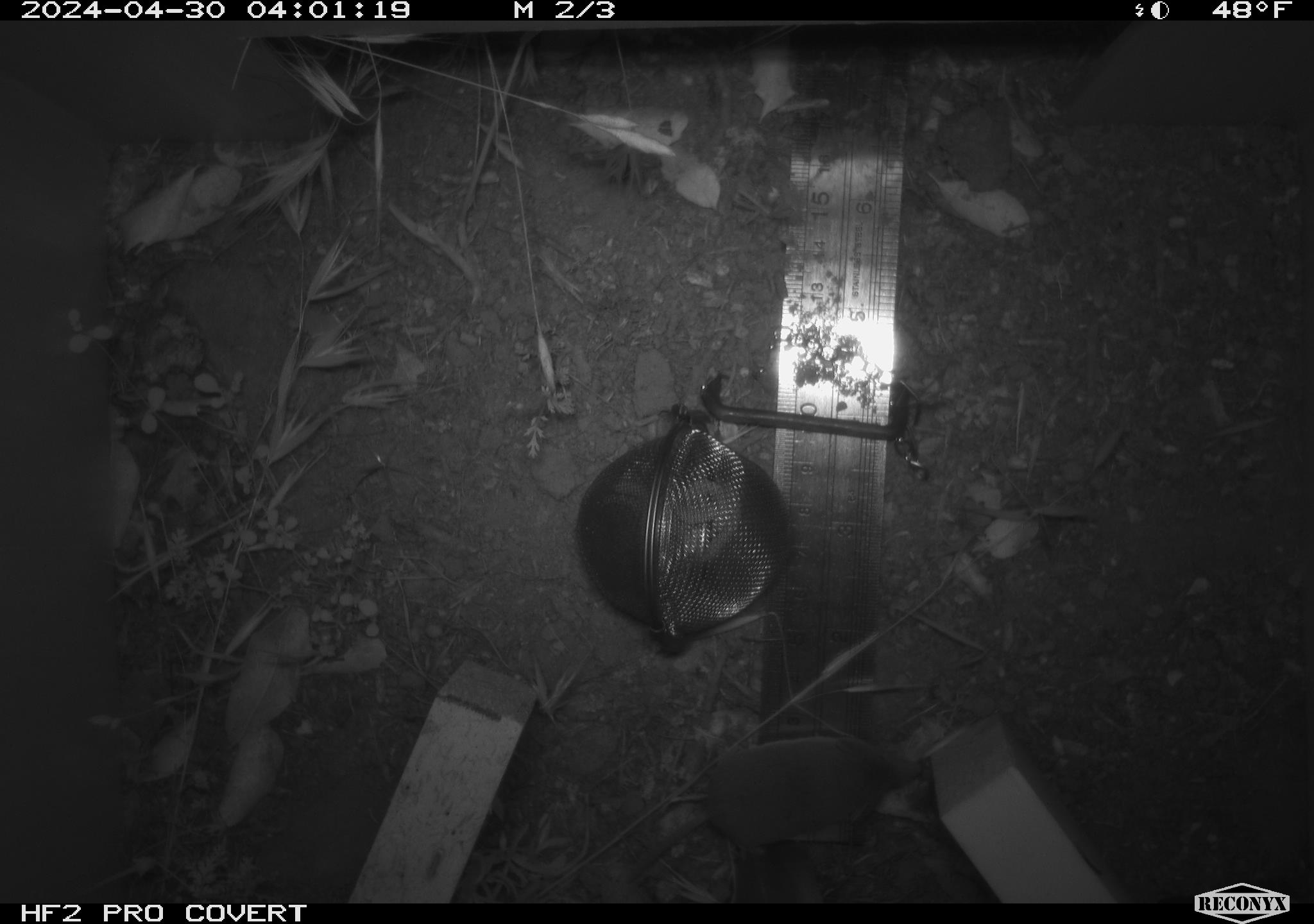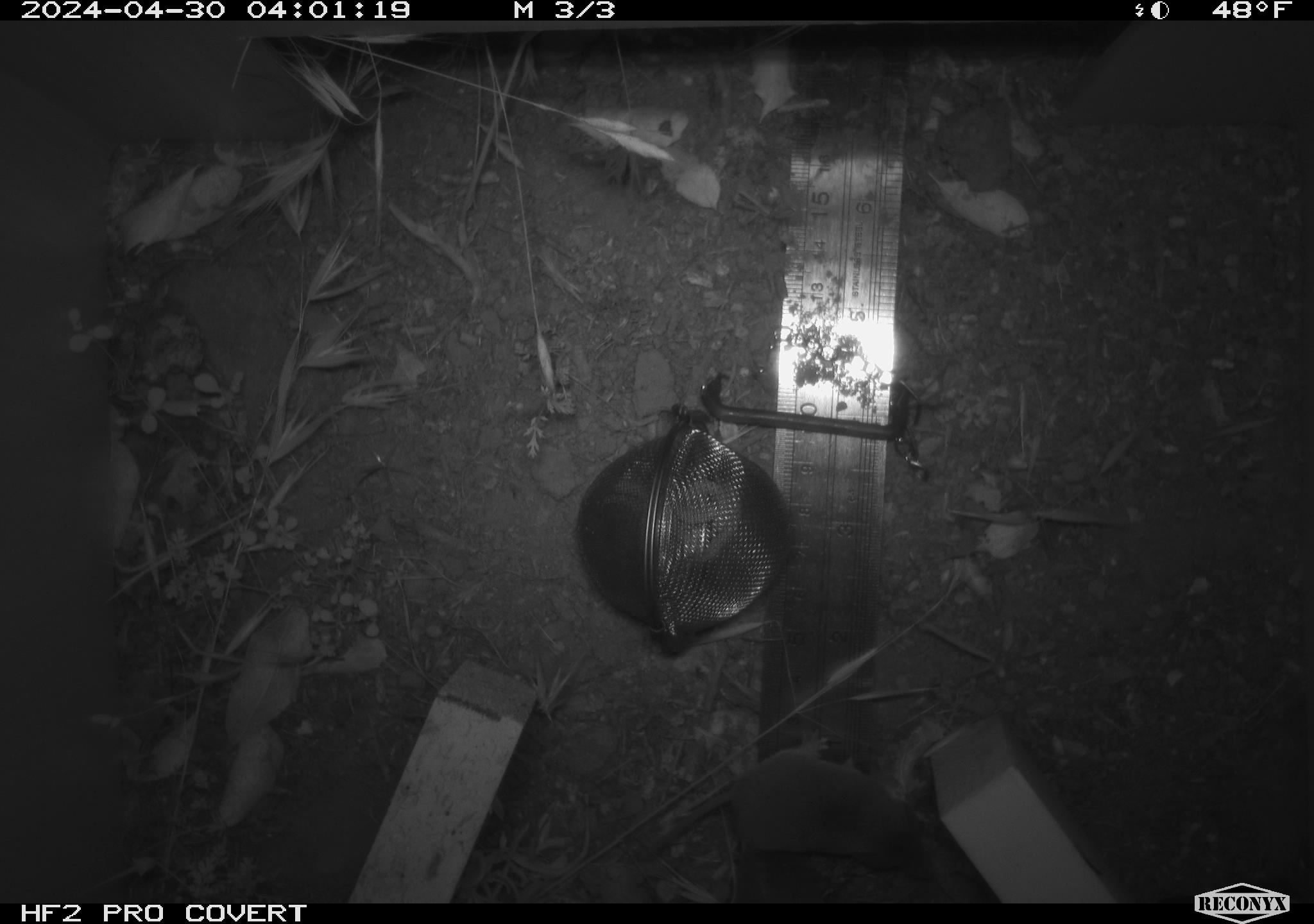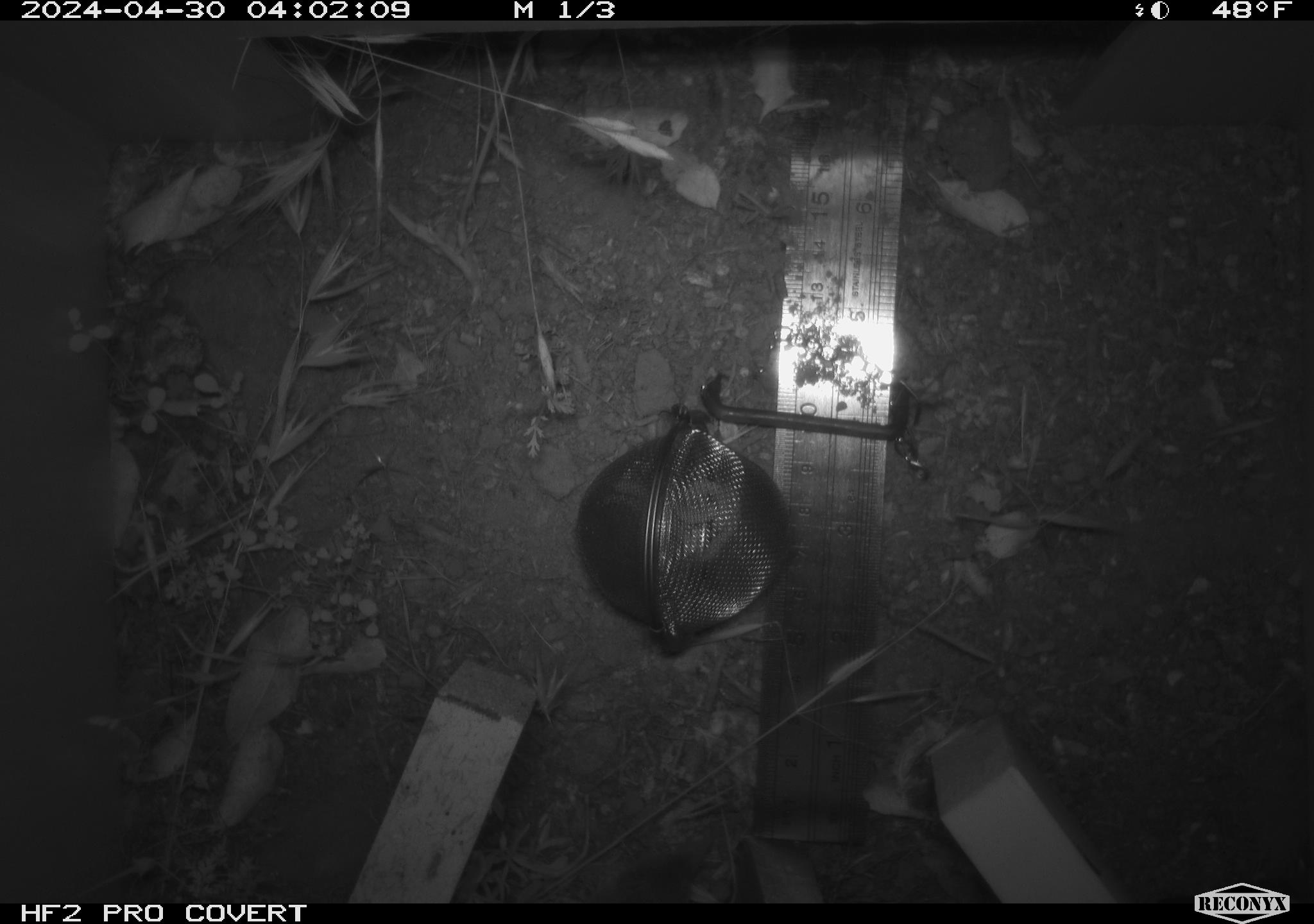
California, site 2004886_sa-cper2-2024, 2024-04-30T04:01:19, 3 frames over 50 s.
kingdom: Animalia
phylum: Chordata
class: Mammalia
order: Rodentia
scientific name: Rodentia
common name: rodent